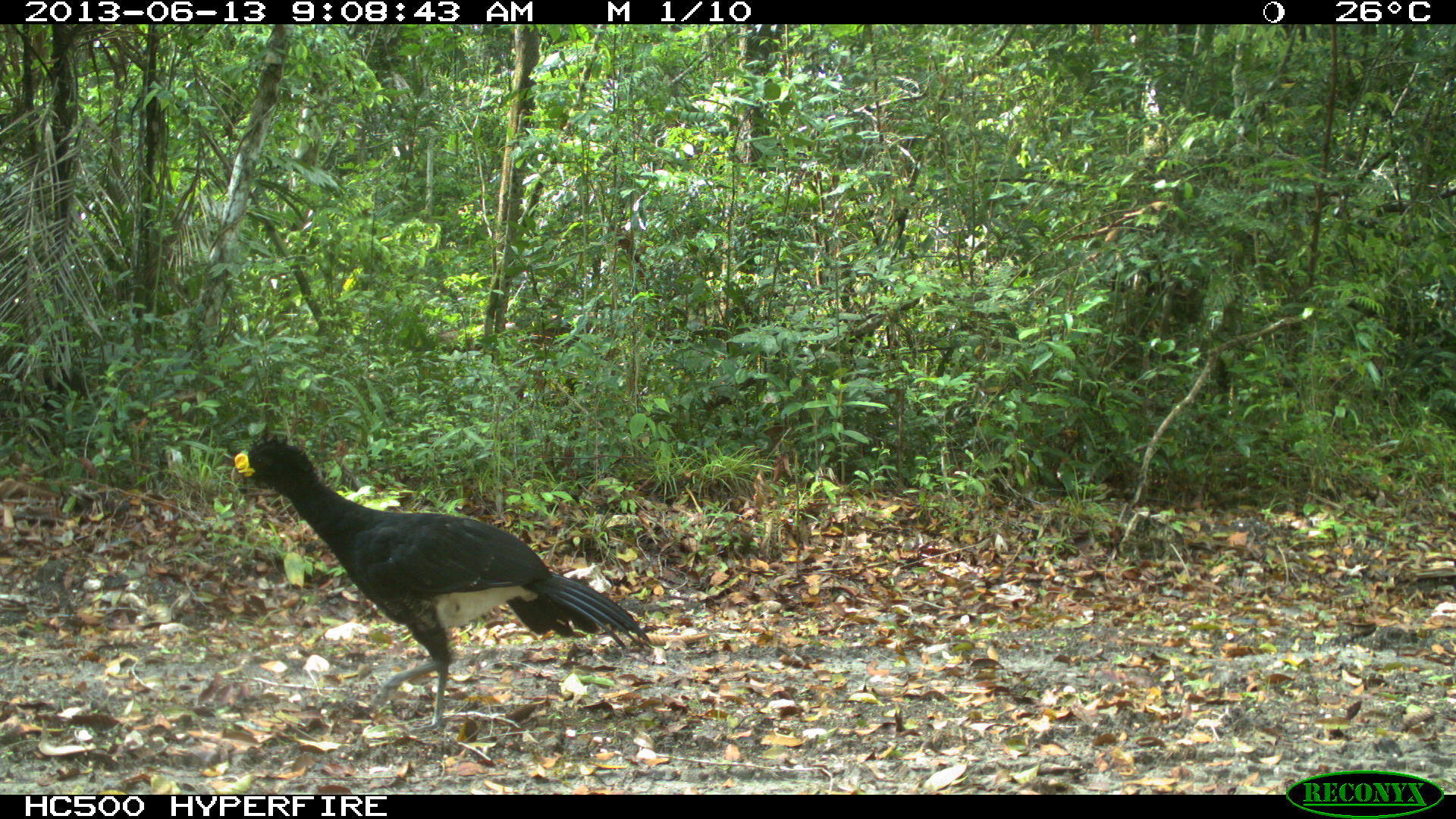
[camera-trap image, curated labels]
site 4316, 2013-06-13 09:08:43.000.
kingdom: Animalia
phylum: Chordata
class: Aves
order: Galliformes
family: Cracidae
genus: Crax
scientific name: Crax rubra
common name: great curassow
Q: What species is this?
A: Crax rubra (great curassow).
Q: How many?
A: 1.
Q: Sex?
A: Male.